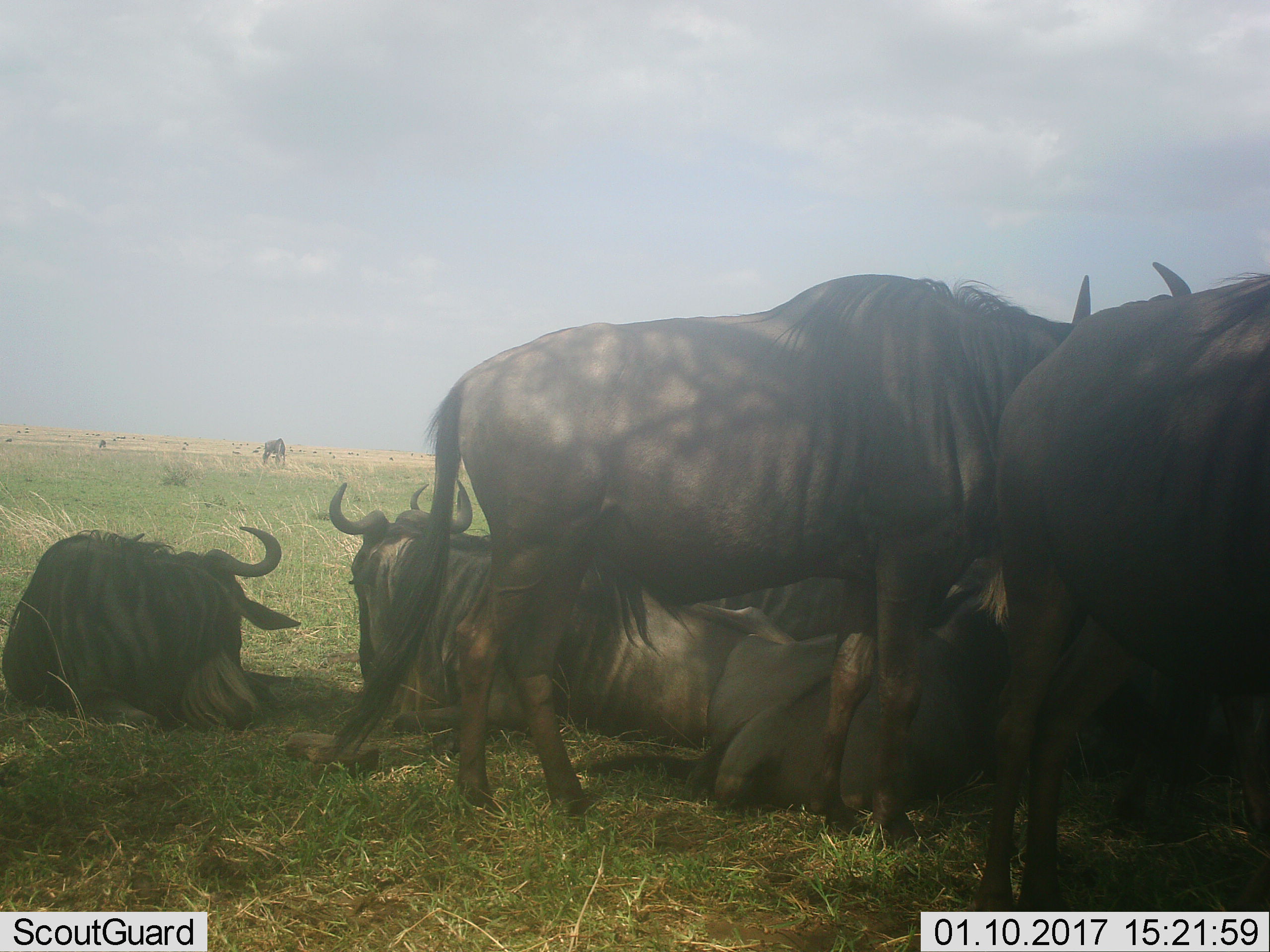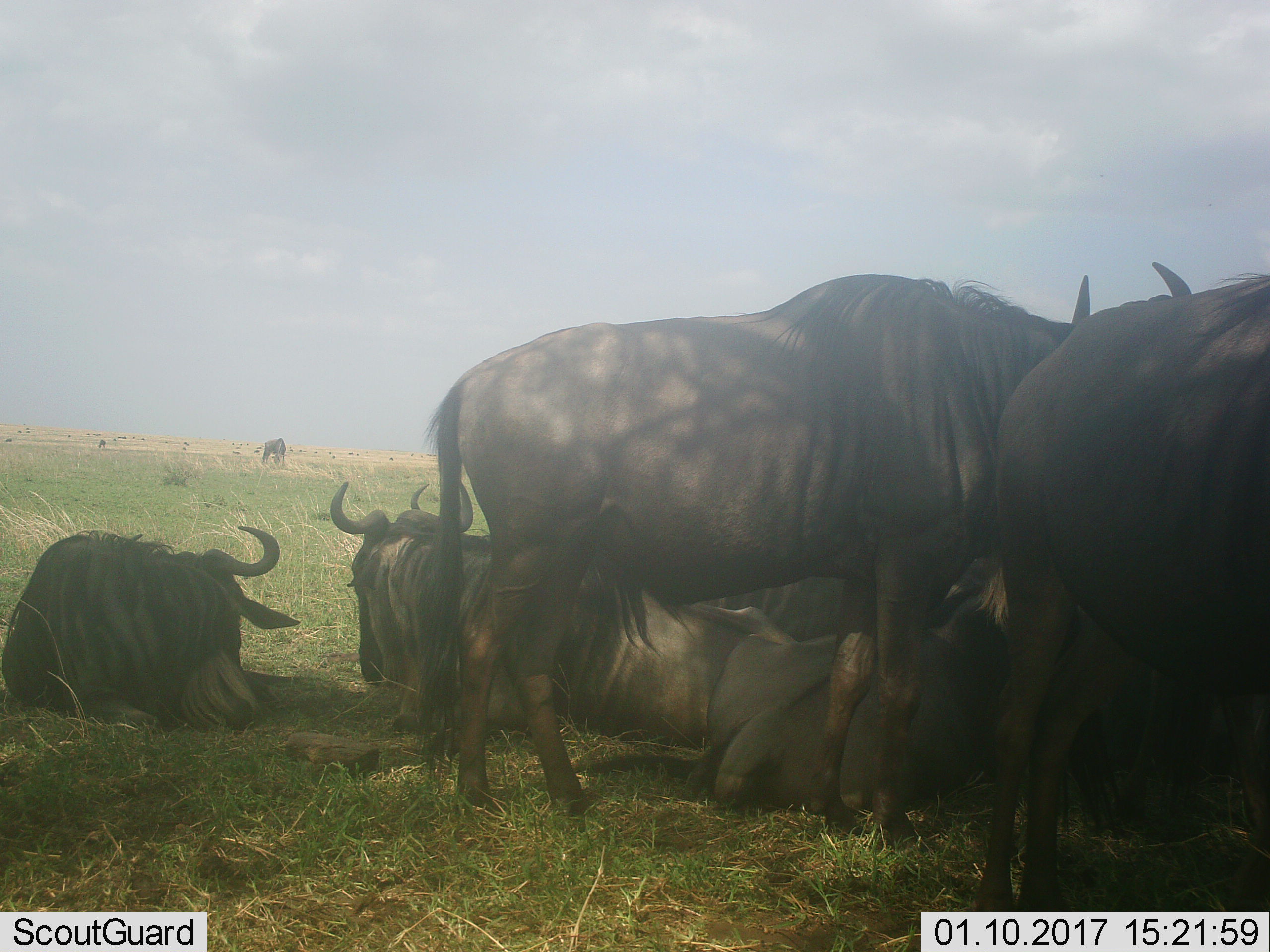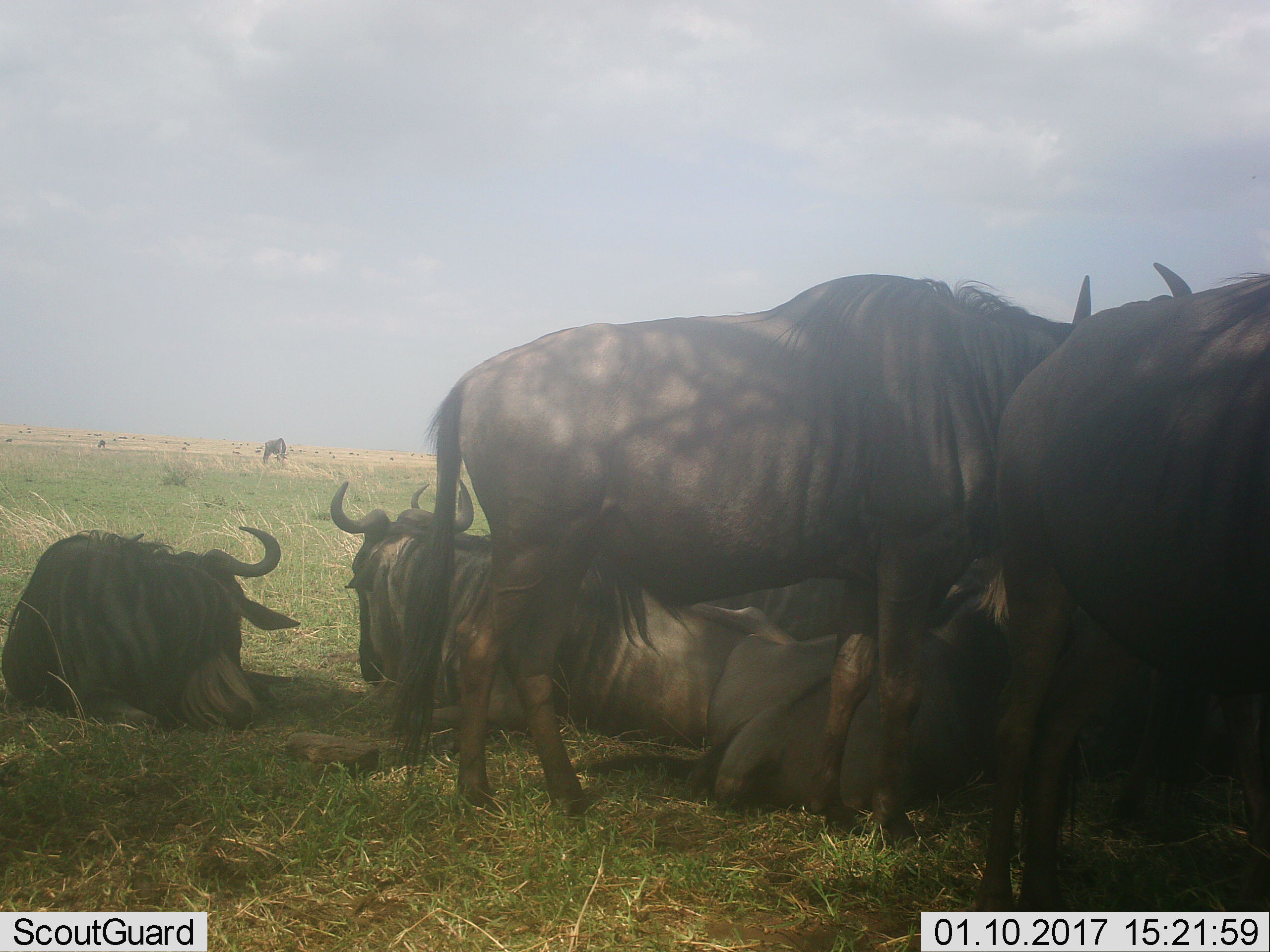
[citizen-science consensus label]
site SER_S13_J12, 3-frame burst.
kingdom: Animalia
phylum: Chordata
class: Mammalia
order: Artiodactyla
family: Bovidae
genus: Connochaetes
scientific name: Connochaetes taurinus taurinus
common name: blue wildebeest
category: wildebeestblue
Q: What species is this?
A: Wildebeestblue (blue wildebeest) (Connochaetes taurinus taurinus).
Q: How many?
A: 8.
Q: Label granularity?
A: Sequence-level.